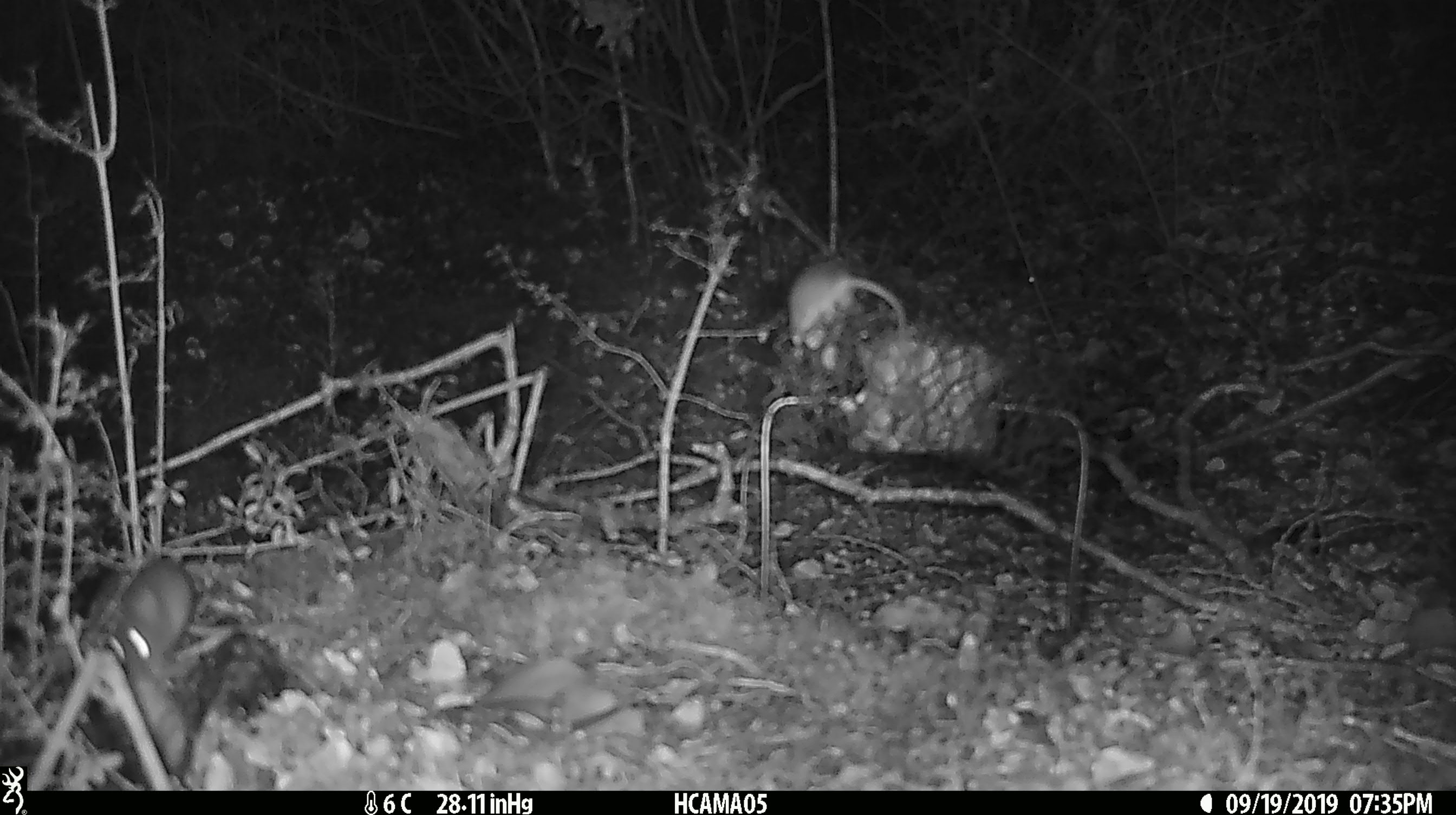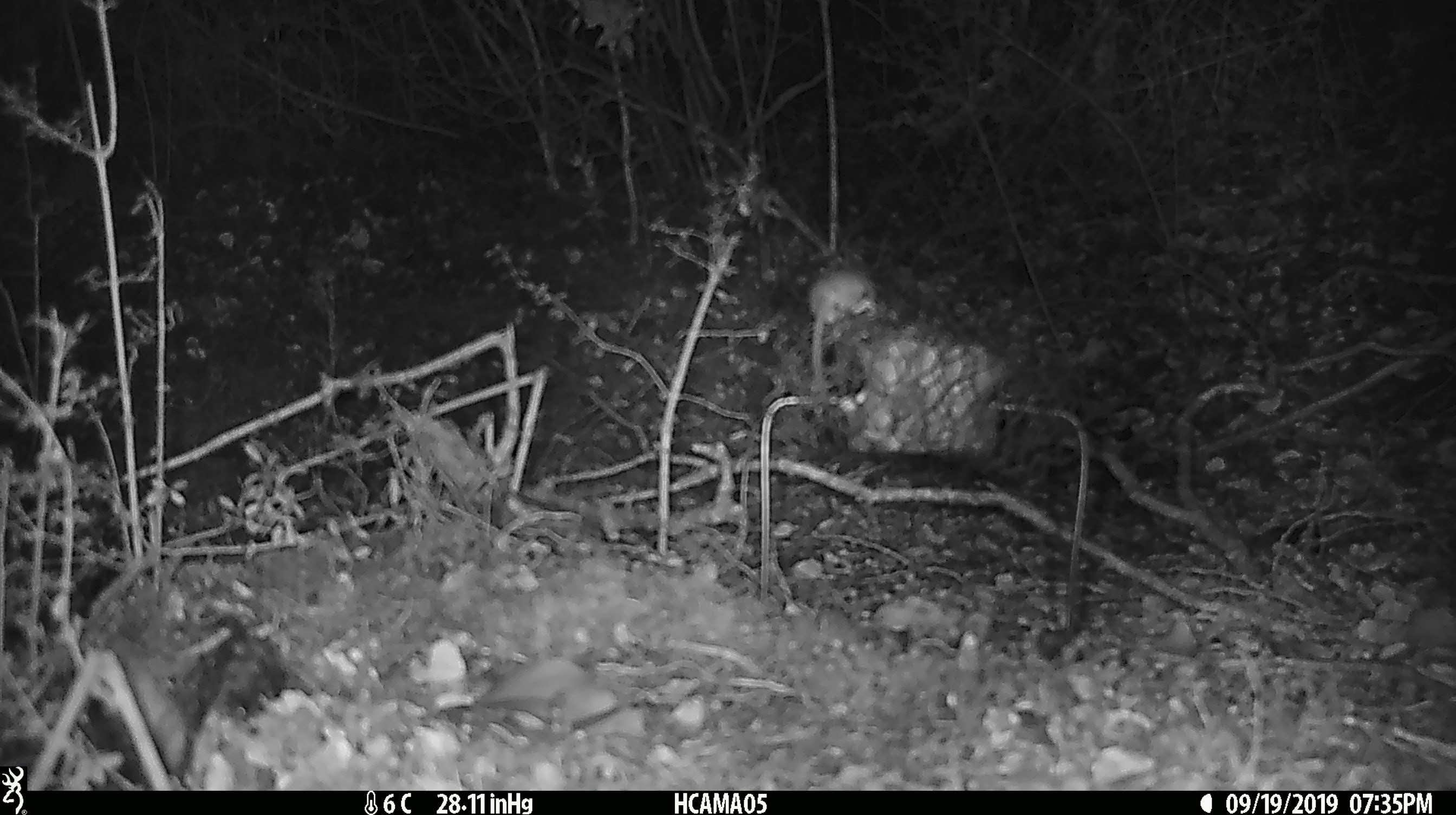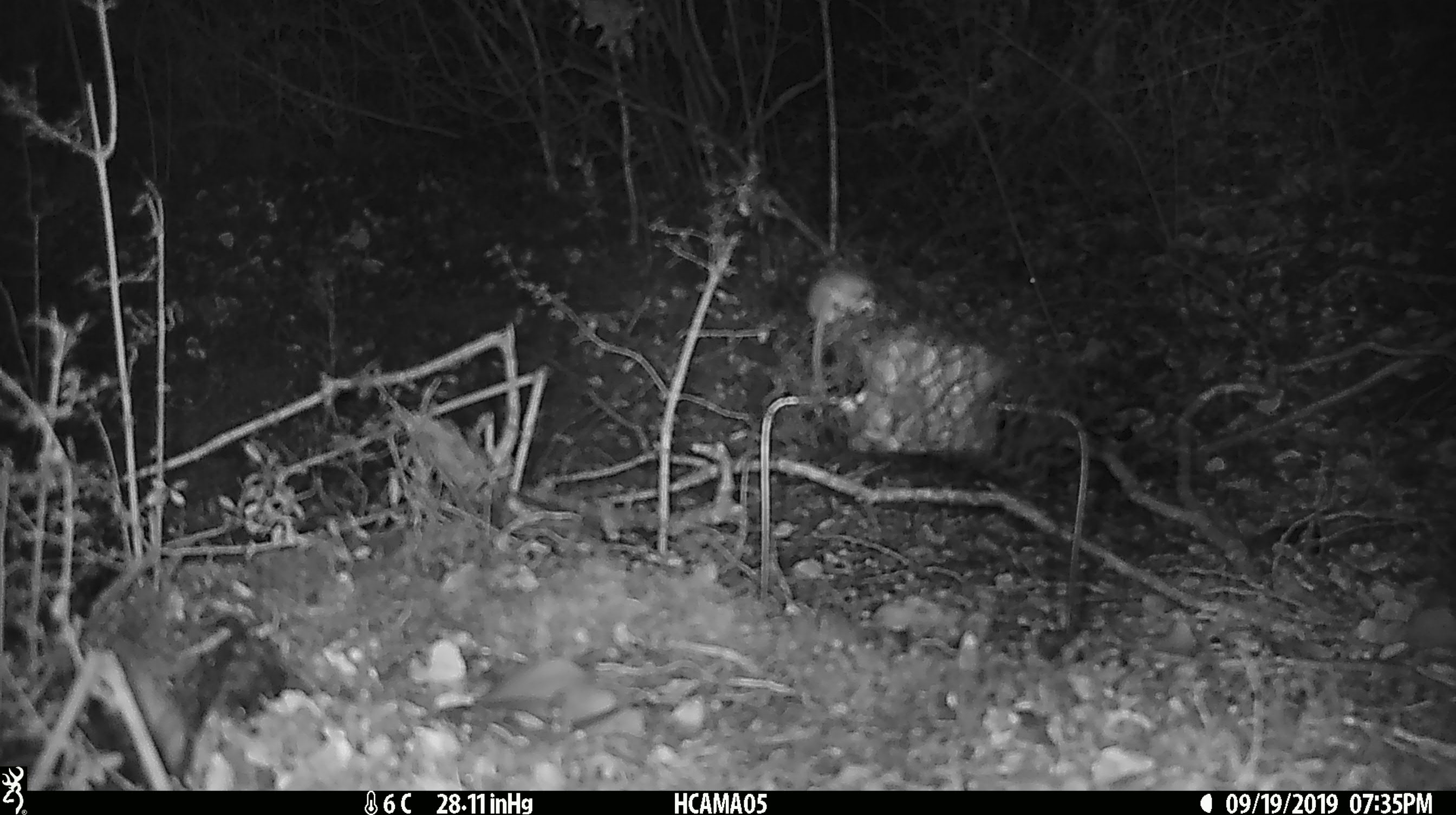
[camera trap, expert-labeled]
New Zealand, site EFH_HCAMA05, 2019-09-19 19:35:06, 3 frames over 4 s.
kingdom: Animalia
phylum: Chordata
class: Mammalia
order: Rodentia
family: Muridae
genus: Mus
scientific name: Mus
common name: mouse